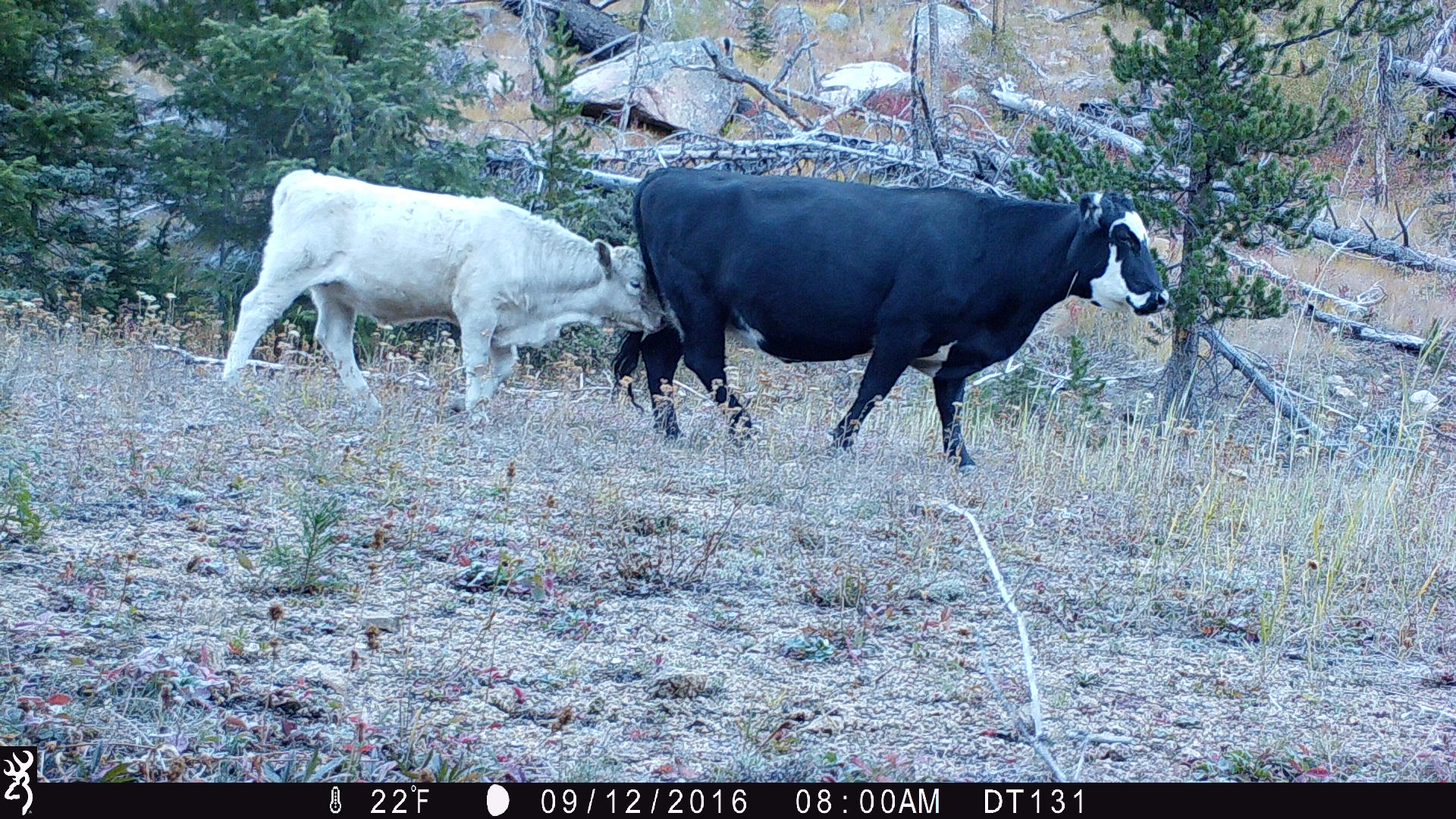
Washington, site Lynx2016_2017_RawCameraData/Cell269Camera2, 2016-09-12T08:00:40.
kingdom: Animalia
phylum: Chordata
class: Mammalia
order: Artiodactyla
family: Bovidae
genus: Bos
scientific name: Bos taurus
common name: domestic cattle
Domestic cattle (Bos taurus). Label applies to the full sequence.